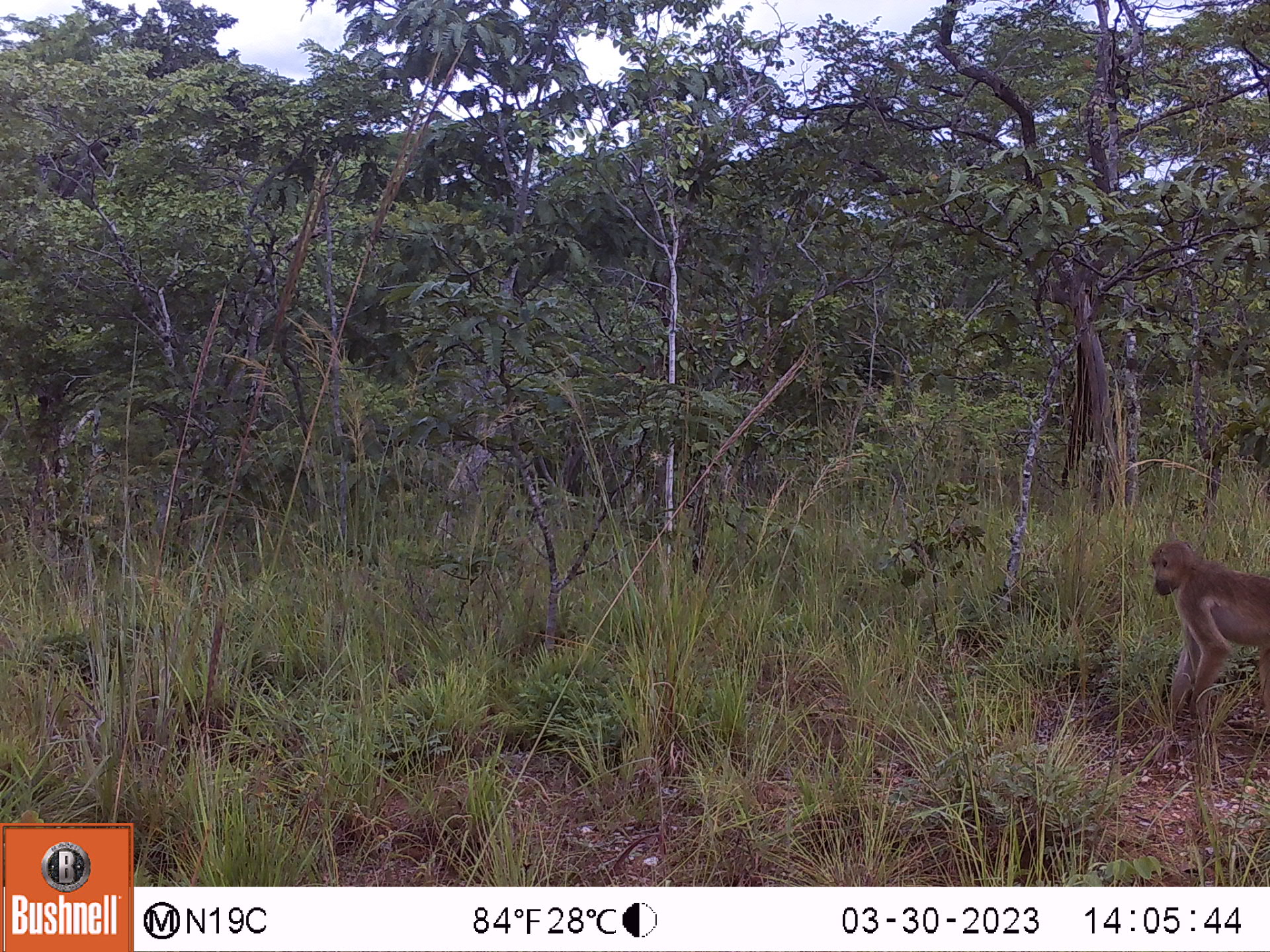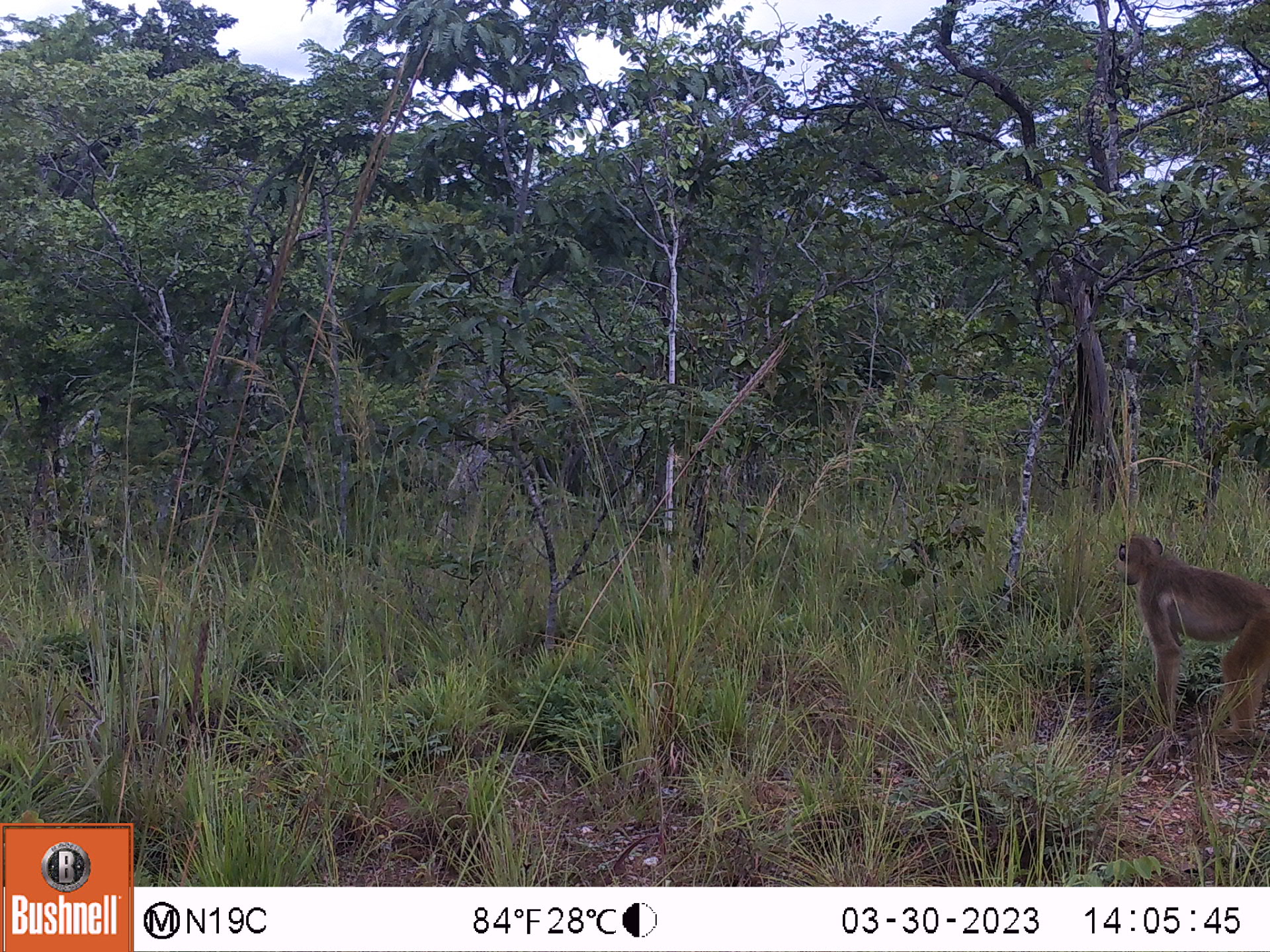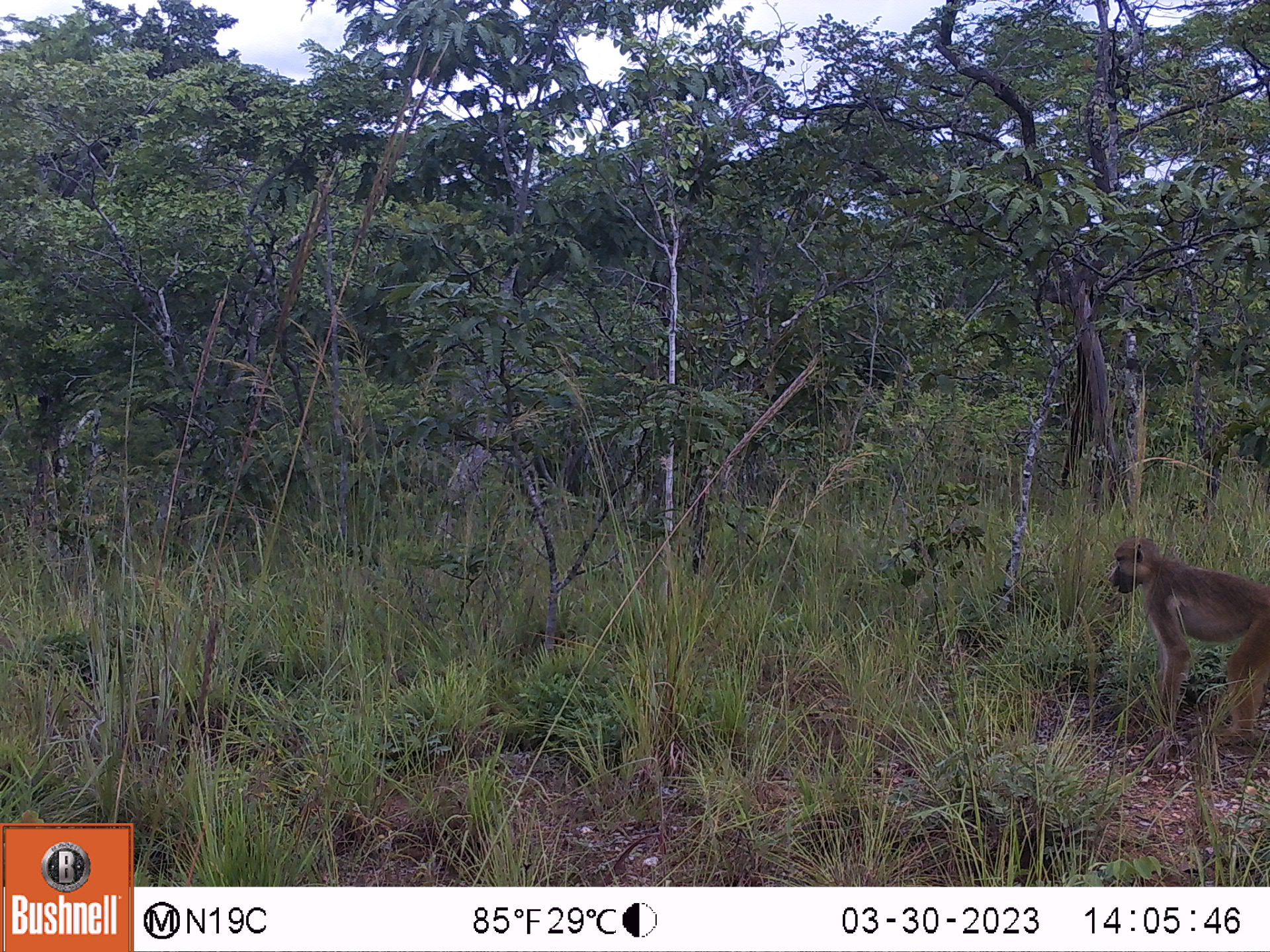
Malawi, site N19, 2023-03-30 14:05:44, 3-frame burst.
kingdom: Animalia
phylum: Chordata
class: Mammalia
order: Primates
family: Cercopithecidae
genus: Papio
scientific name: Papio cynocephalus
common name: yellow baboon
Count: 1.